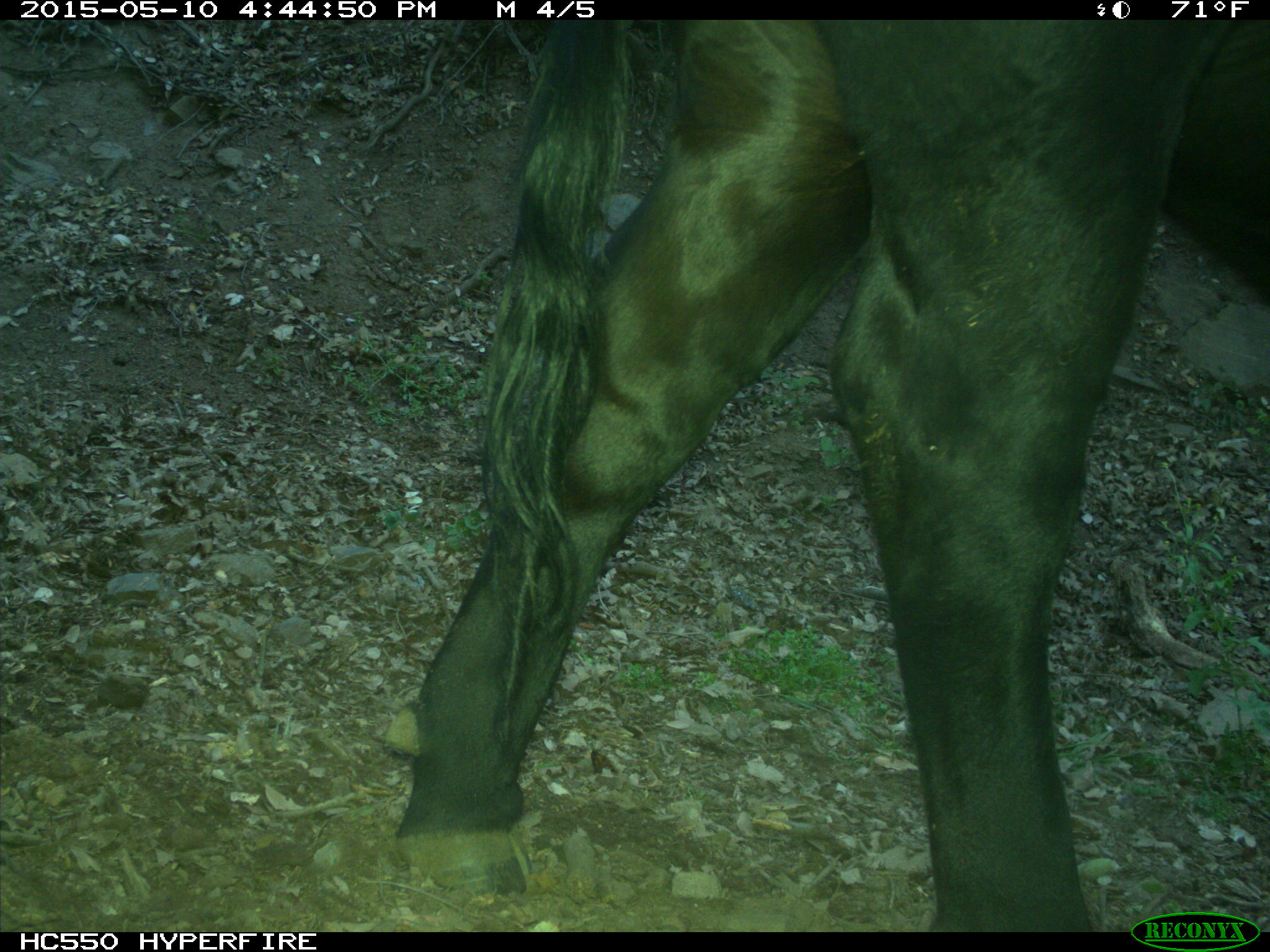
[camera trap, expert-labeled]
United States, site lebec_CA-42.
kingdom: Animalia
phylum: Chordata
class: Mammalia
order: Artiodactyla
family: Bovidae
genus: Bos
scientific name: Bos taurus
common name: domestic cow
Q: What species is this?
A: Bos taurus (domestic cow).